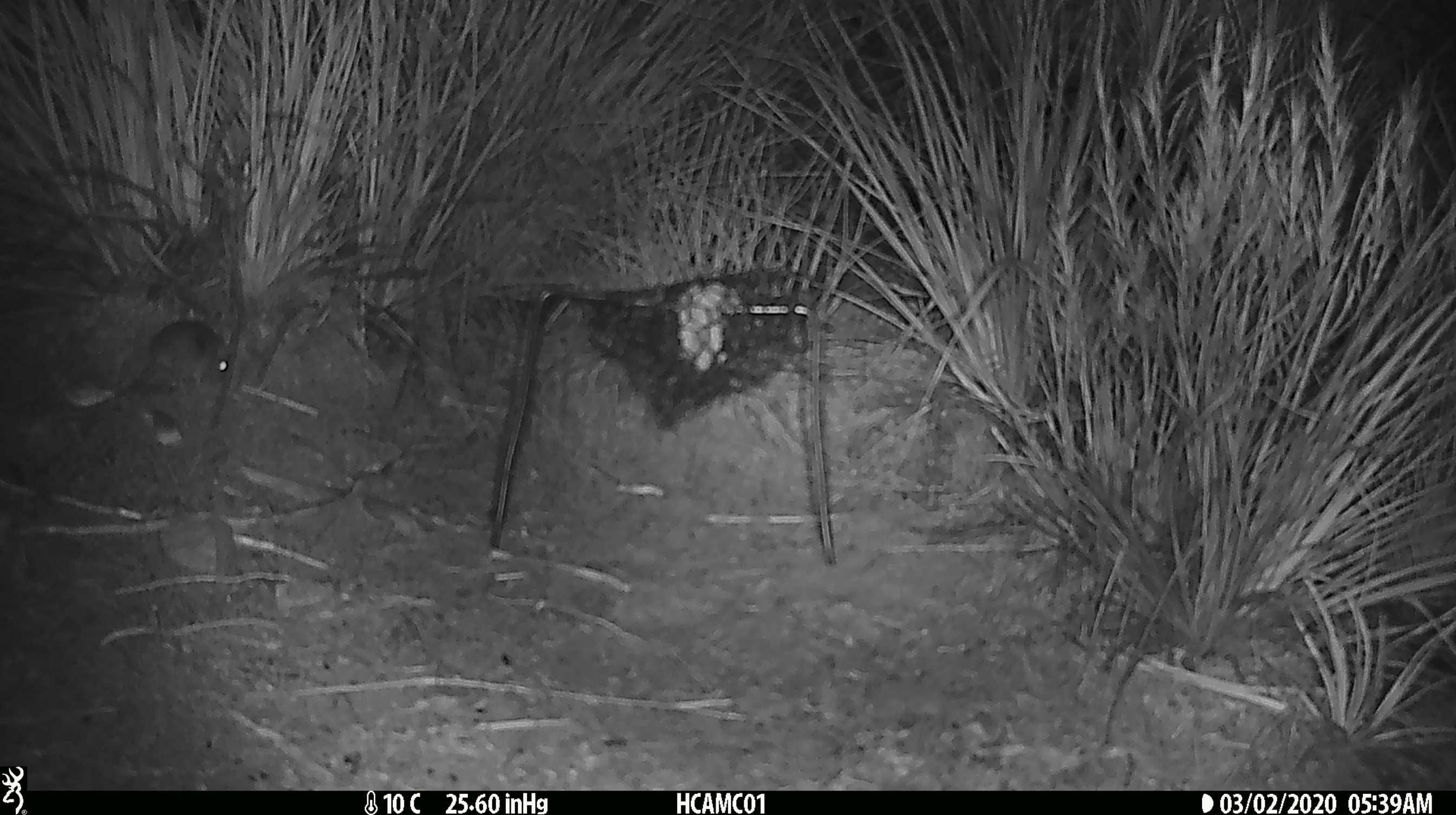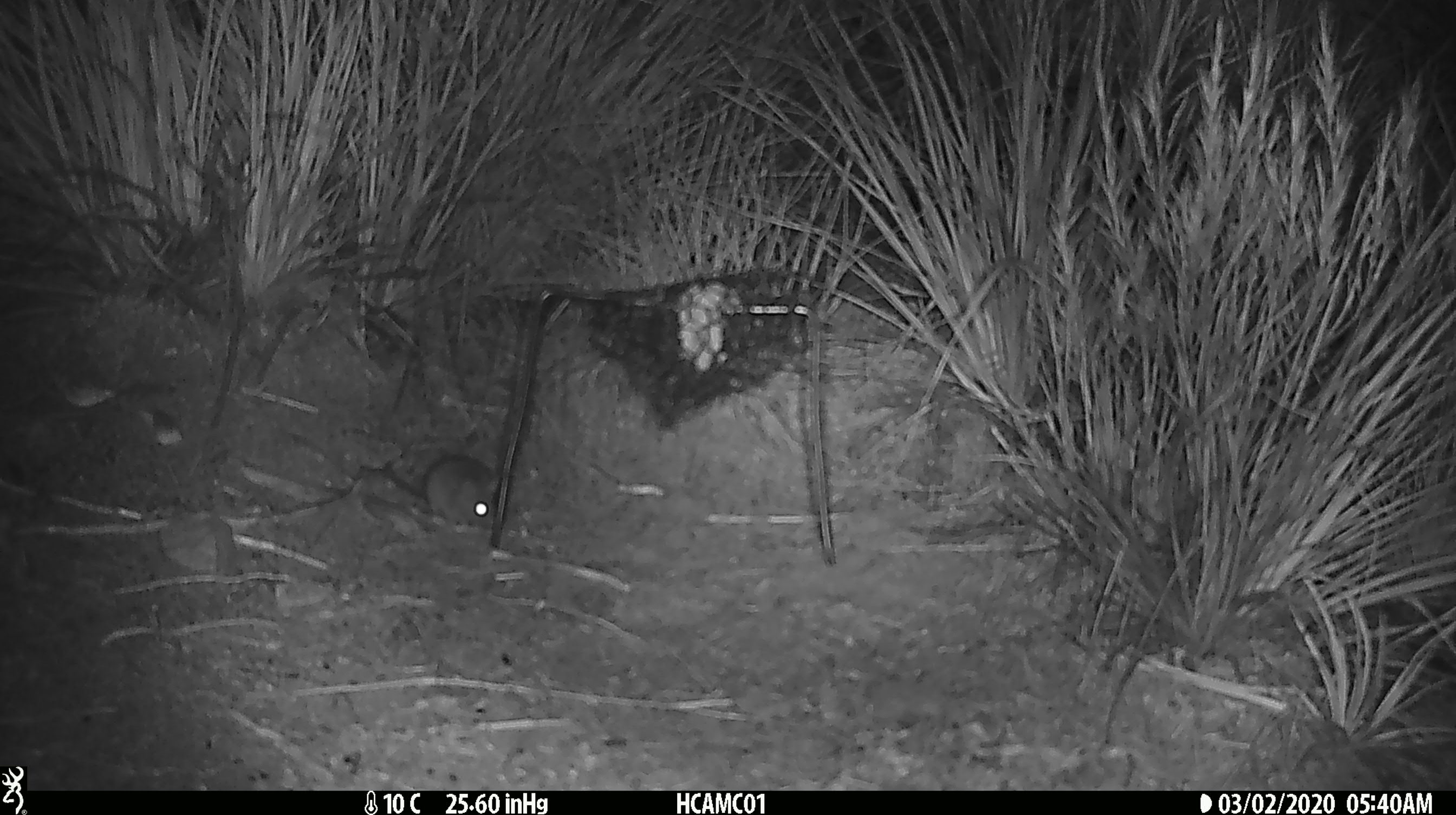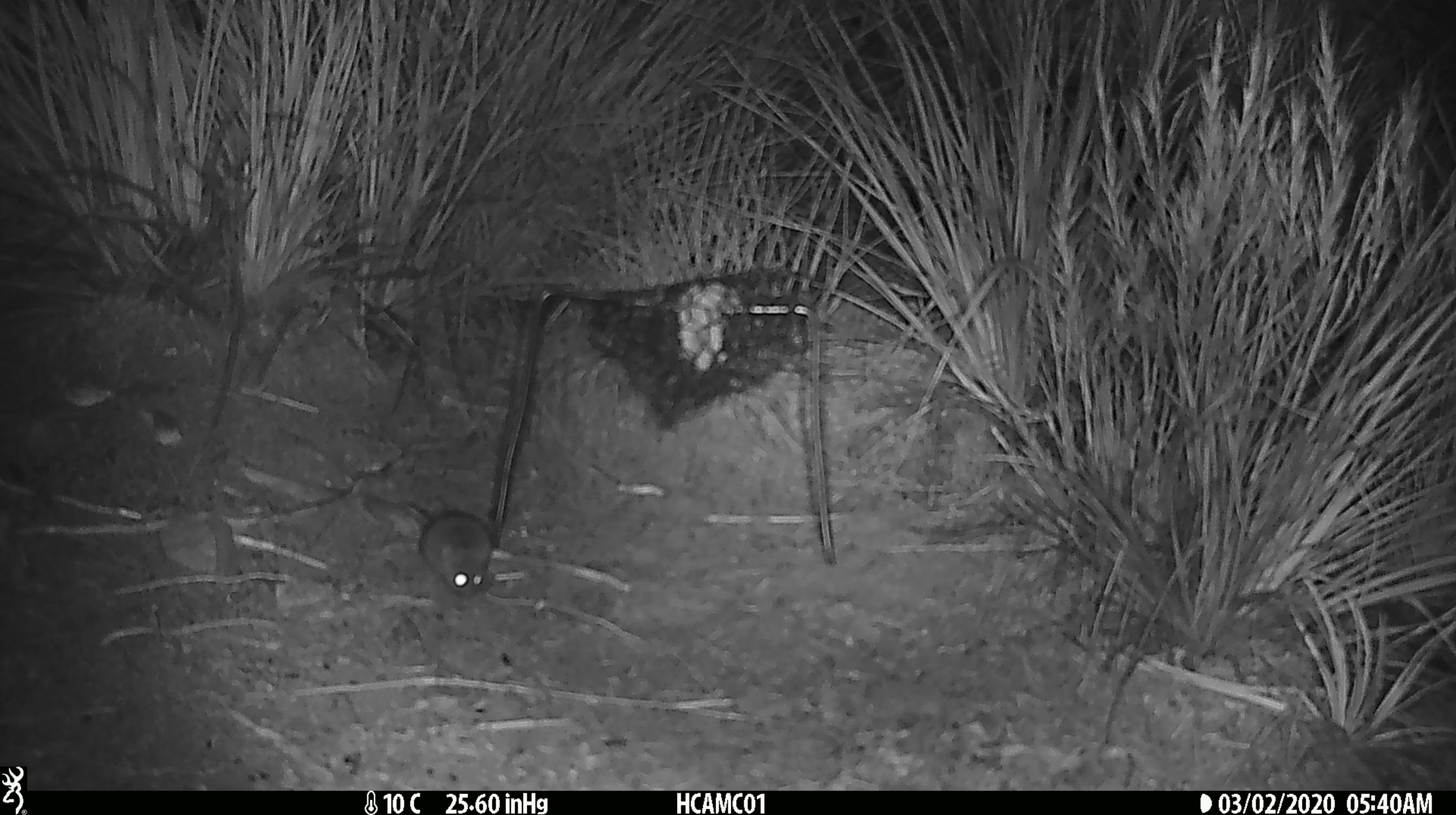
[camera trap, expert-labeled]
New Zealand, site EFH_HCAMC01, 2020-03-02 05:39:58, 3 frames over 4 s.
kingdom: Animalia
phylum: Chordata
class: Mammalia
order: Rodentia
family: Muridae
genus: Mus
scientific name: Mus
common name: mouse